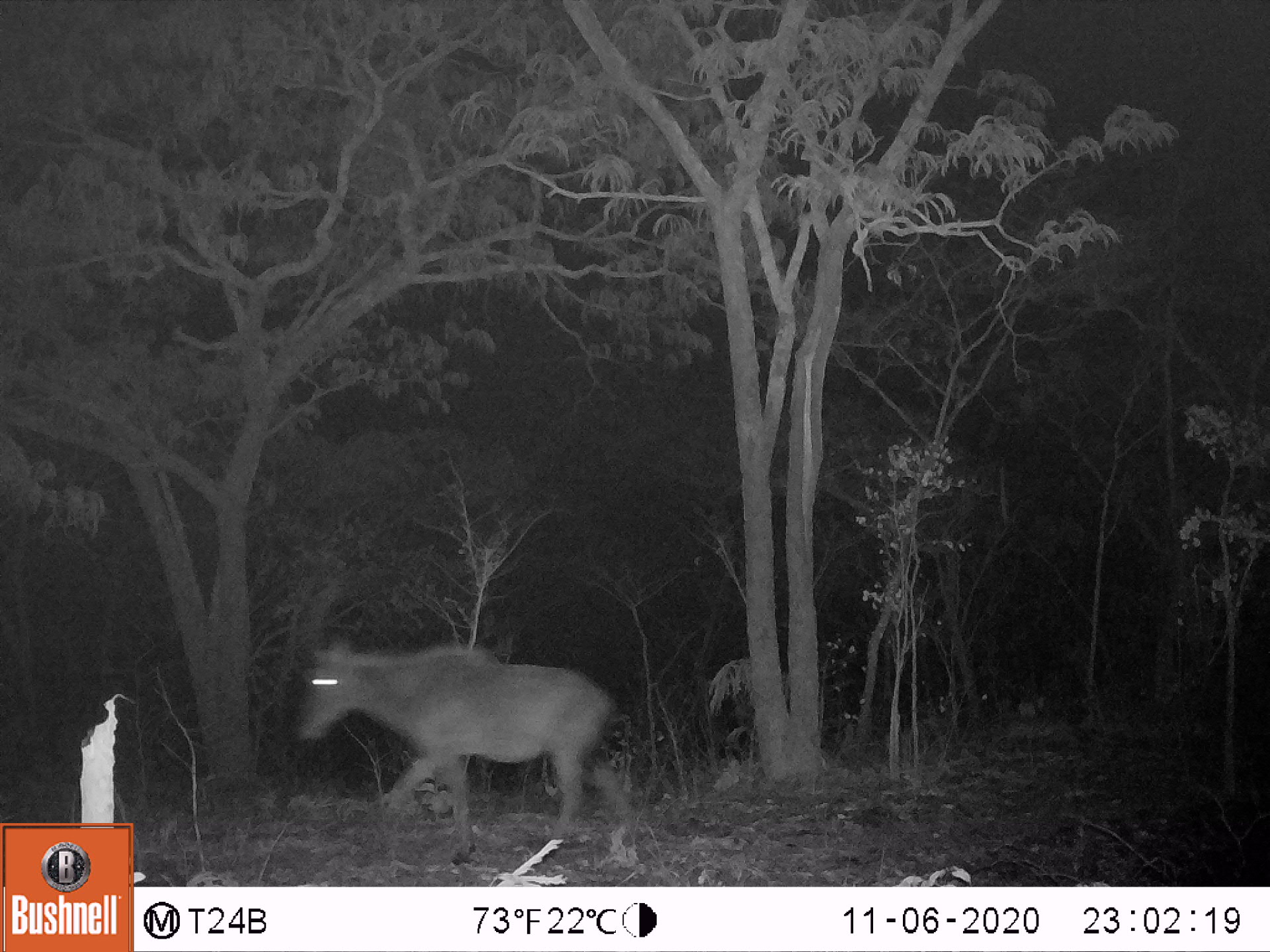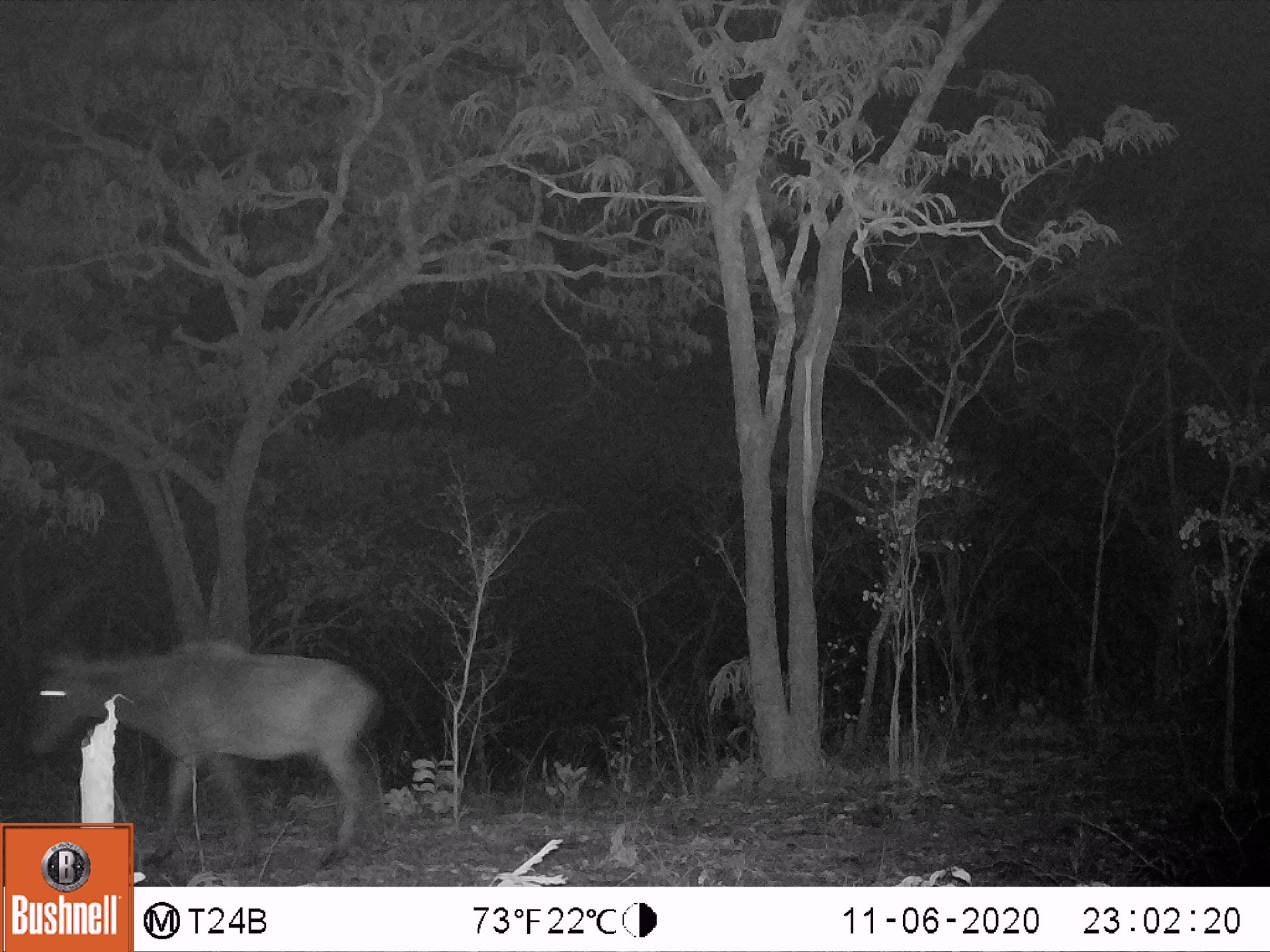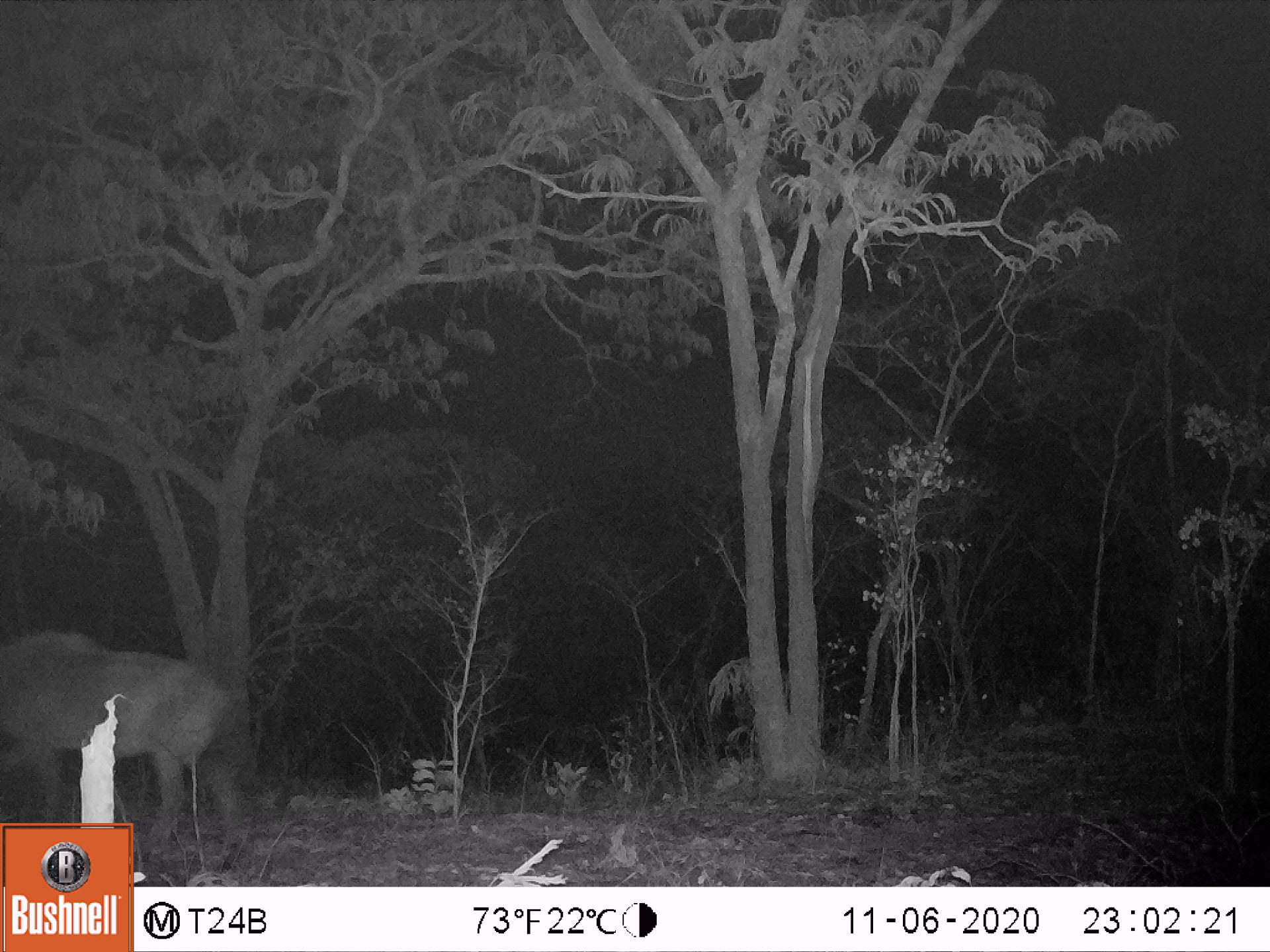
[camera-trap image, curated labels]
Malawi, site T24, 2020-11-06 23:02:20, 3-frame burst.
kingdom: Animalia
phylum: Chordata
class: Mammalia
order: Artiodactyla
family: Bovidae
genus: Hippotragus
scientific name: Hippotragus niger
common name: sable antelope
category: sable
Sable (sable antelope) (Hippotragus niger), count 1.